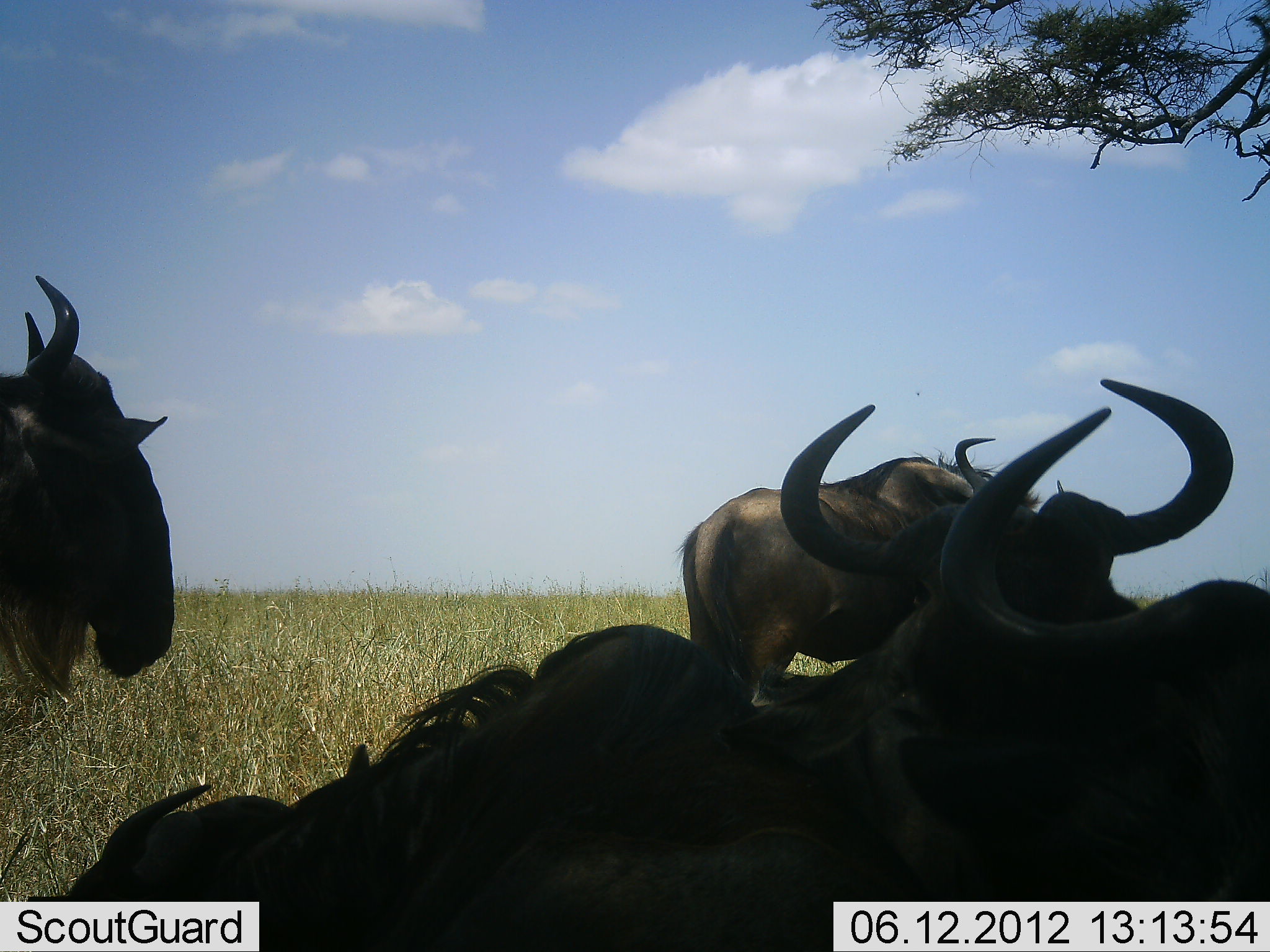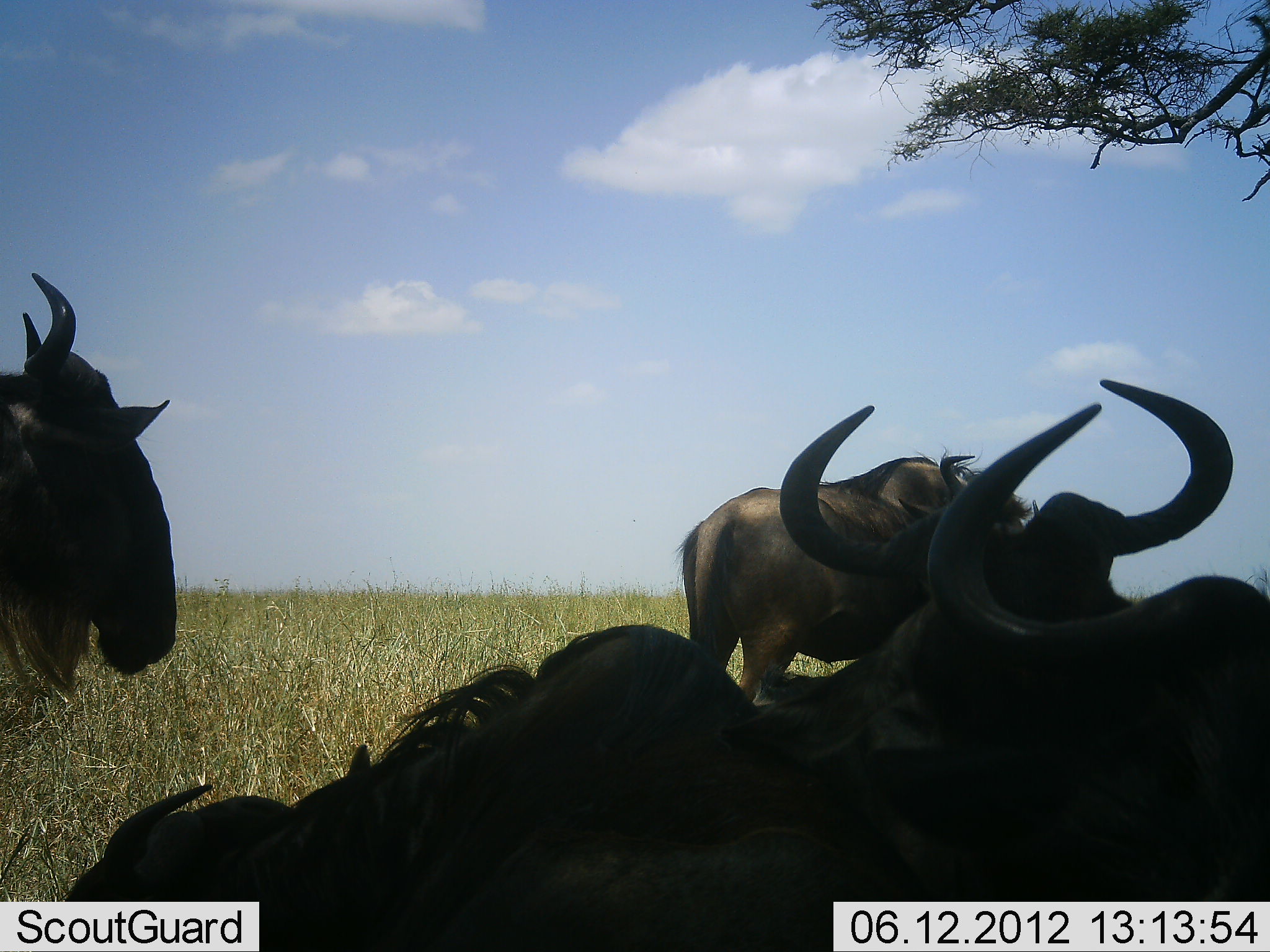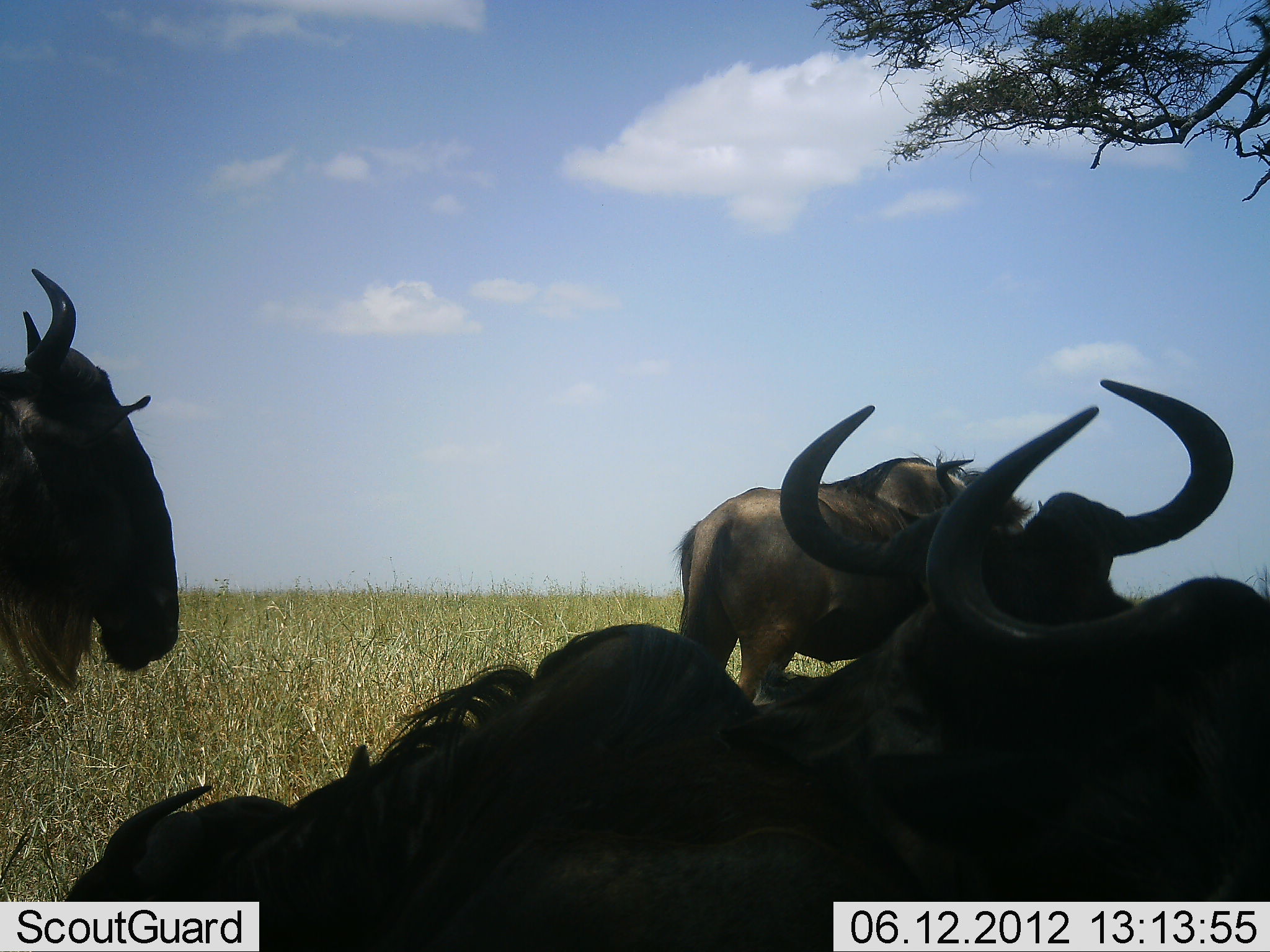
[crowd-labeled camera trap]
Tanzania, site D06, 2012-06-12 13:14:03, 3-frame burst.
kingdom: Animalia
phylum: Chordata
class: Mammalia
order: Artiodactyla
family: Bovidae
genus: Connochaetes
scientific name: Connochaetes taurinus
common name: blue wildebeest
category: wildebeest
Wildebeest (blue wildebeest) (Connochaetes taurinus), count 5. Behavior (volunteer vote fractions): standing 80%, resting 100%, moving 0%, interacting 20%. Young present (vote fraction): 0%. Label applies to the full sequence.